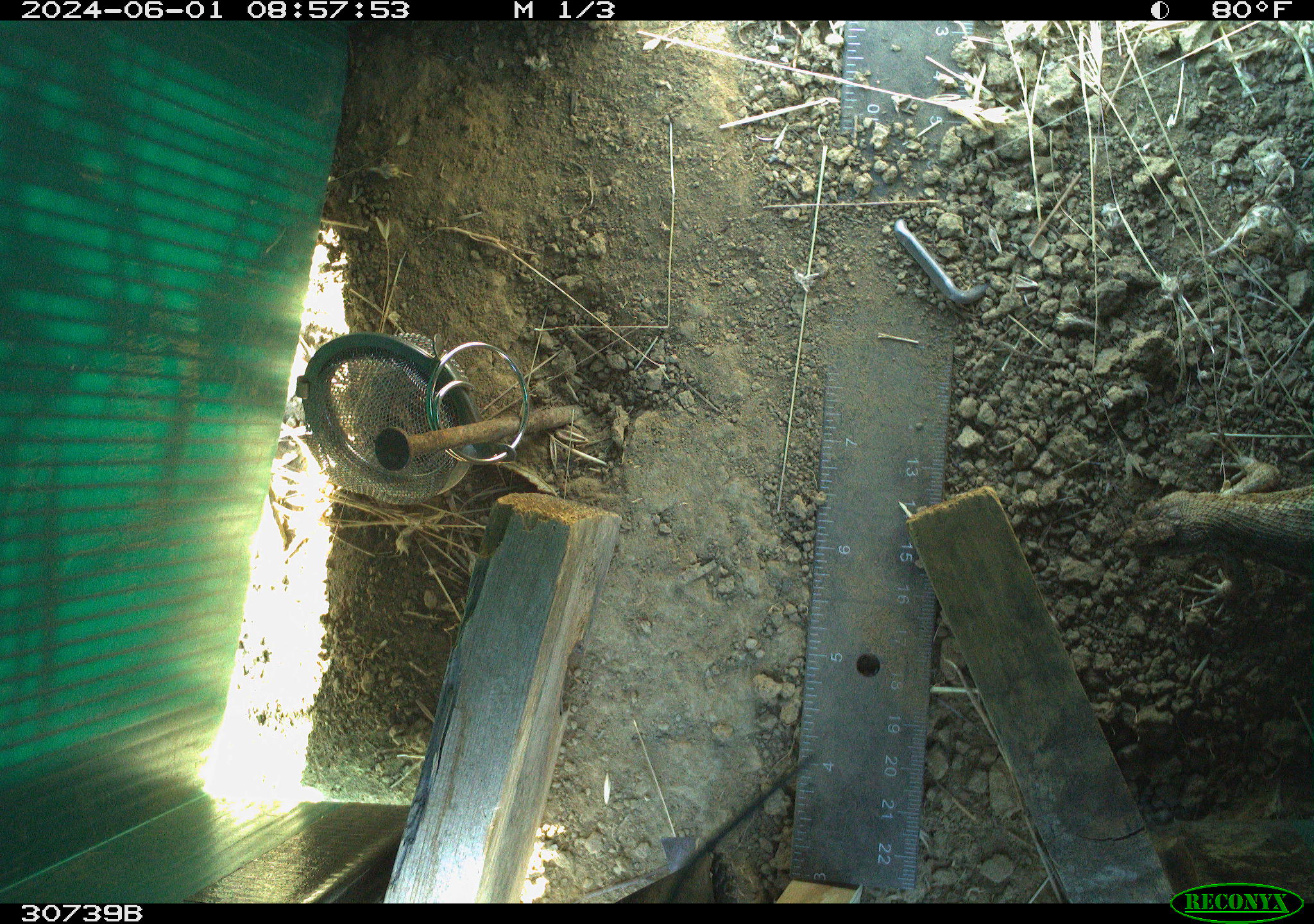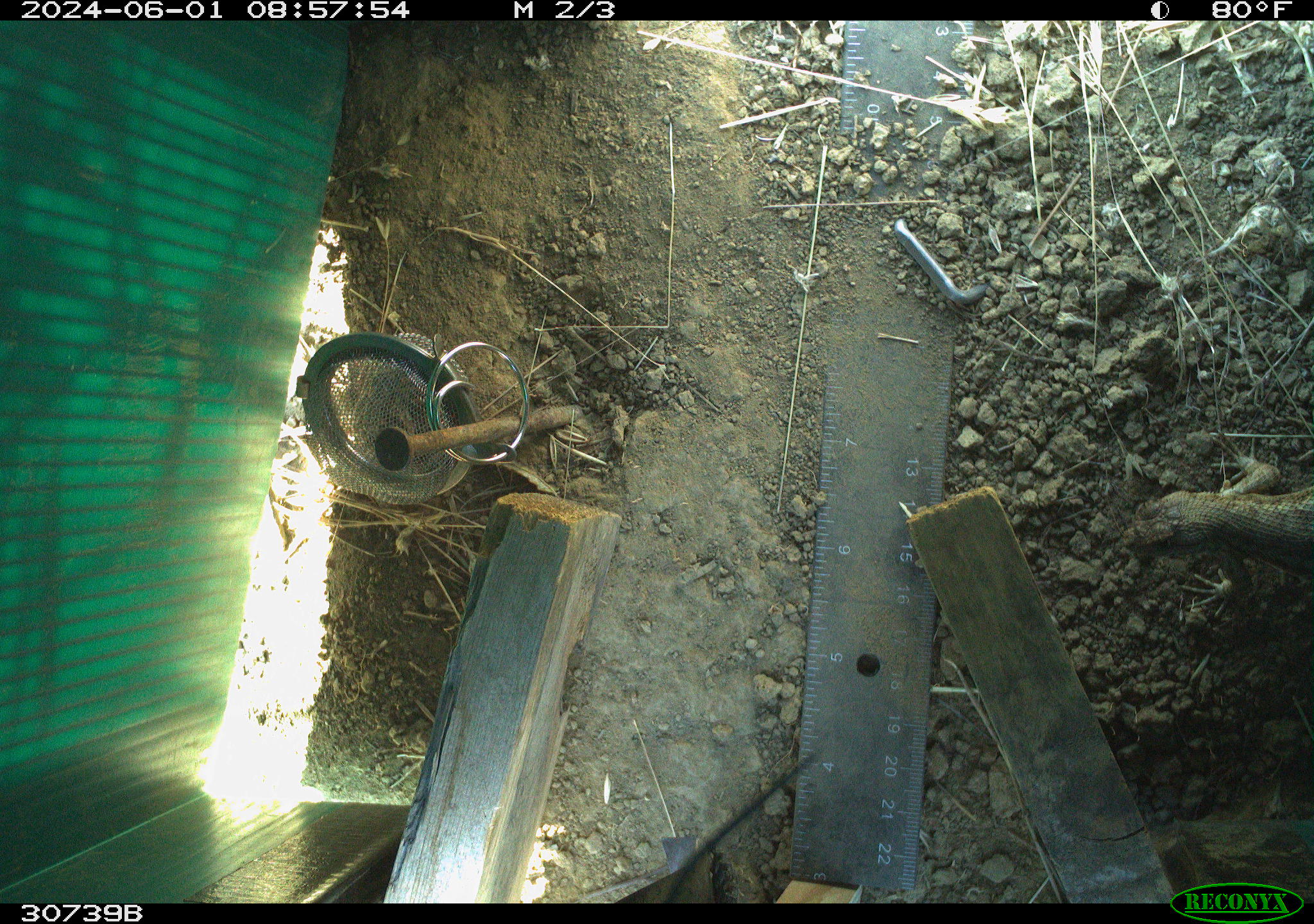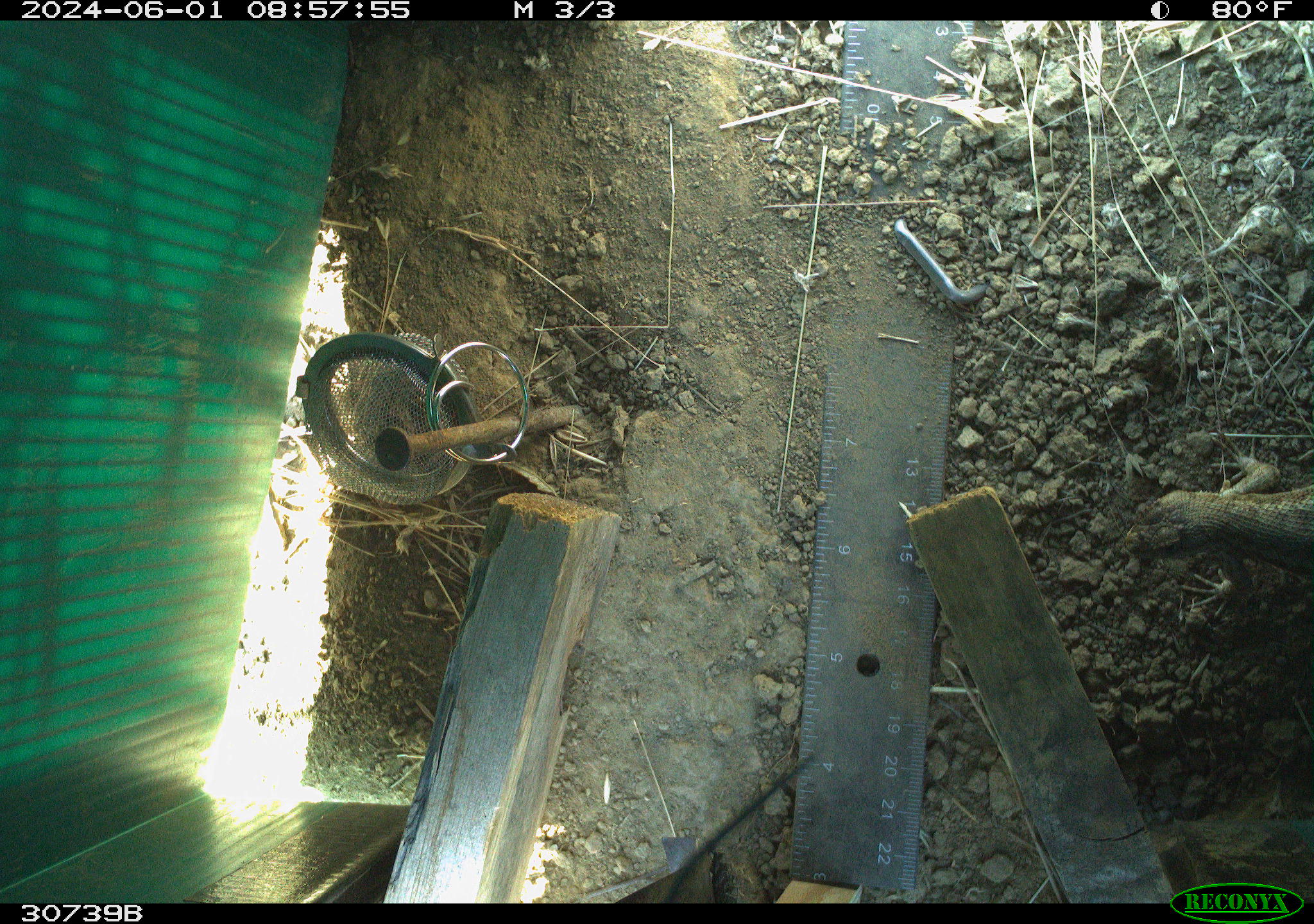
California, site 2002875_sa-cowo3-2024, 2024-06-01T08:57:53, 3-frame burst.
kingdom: Animalia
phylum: Chordata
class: Reptilia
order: Squamata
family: Phrynosomatidae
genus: Sceloporus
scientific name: Sceloporus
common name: spiny lizards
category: sceloporus species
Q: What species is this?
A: Sceloporus species (spiny lizards) (Sceloporus).